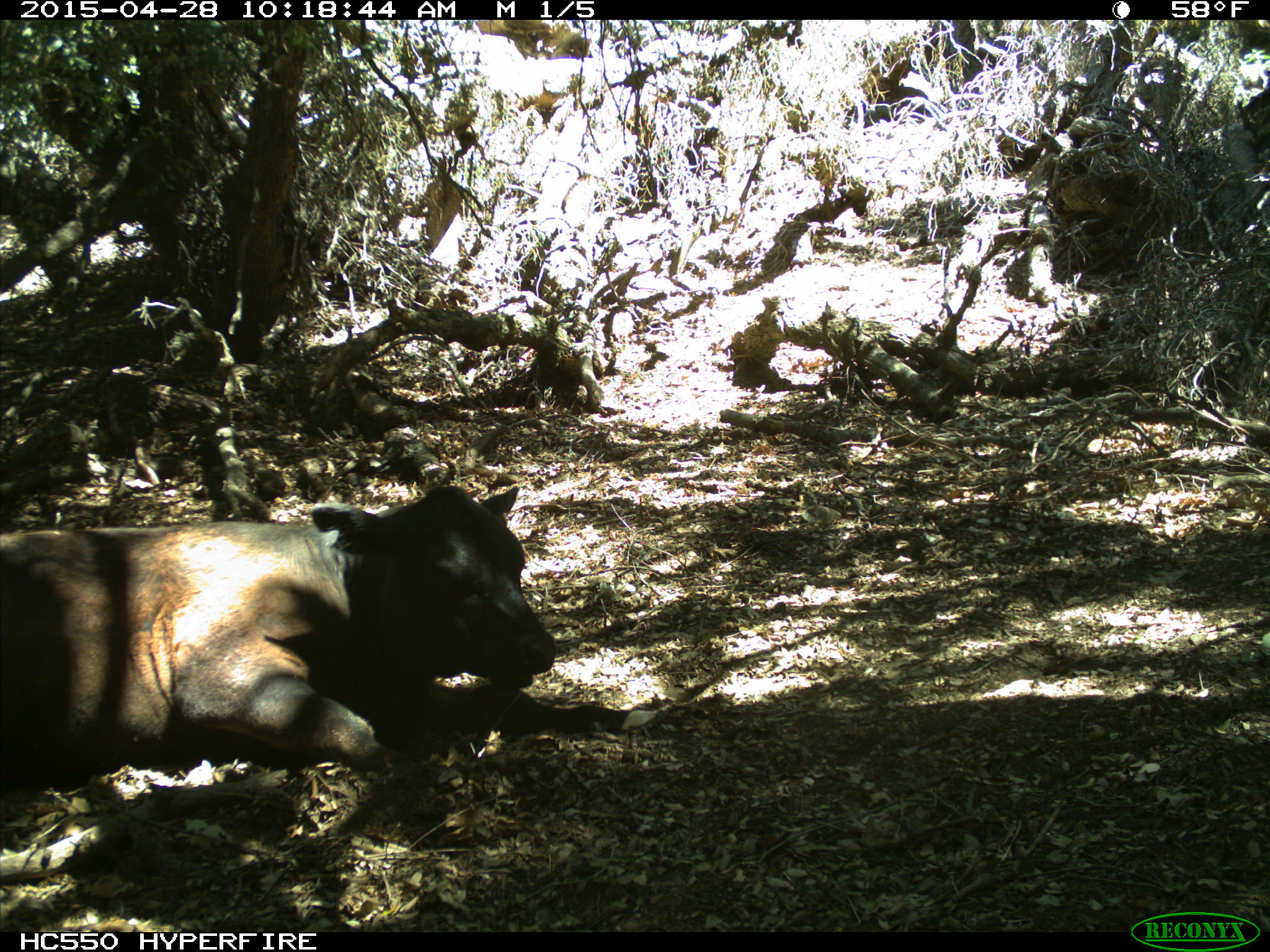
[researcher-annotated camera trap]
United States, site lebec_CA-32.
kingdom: Animalia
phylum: Chordata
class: Mammalia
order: Artiodactyla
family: Bovidae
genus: Bos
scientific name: Bos taurus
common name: domestic cow